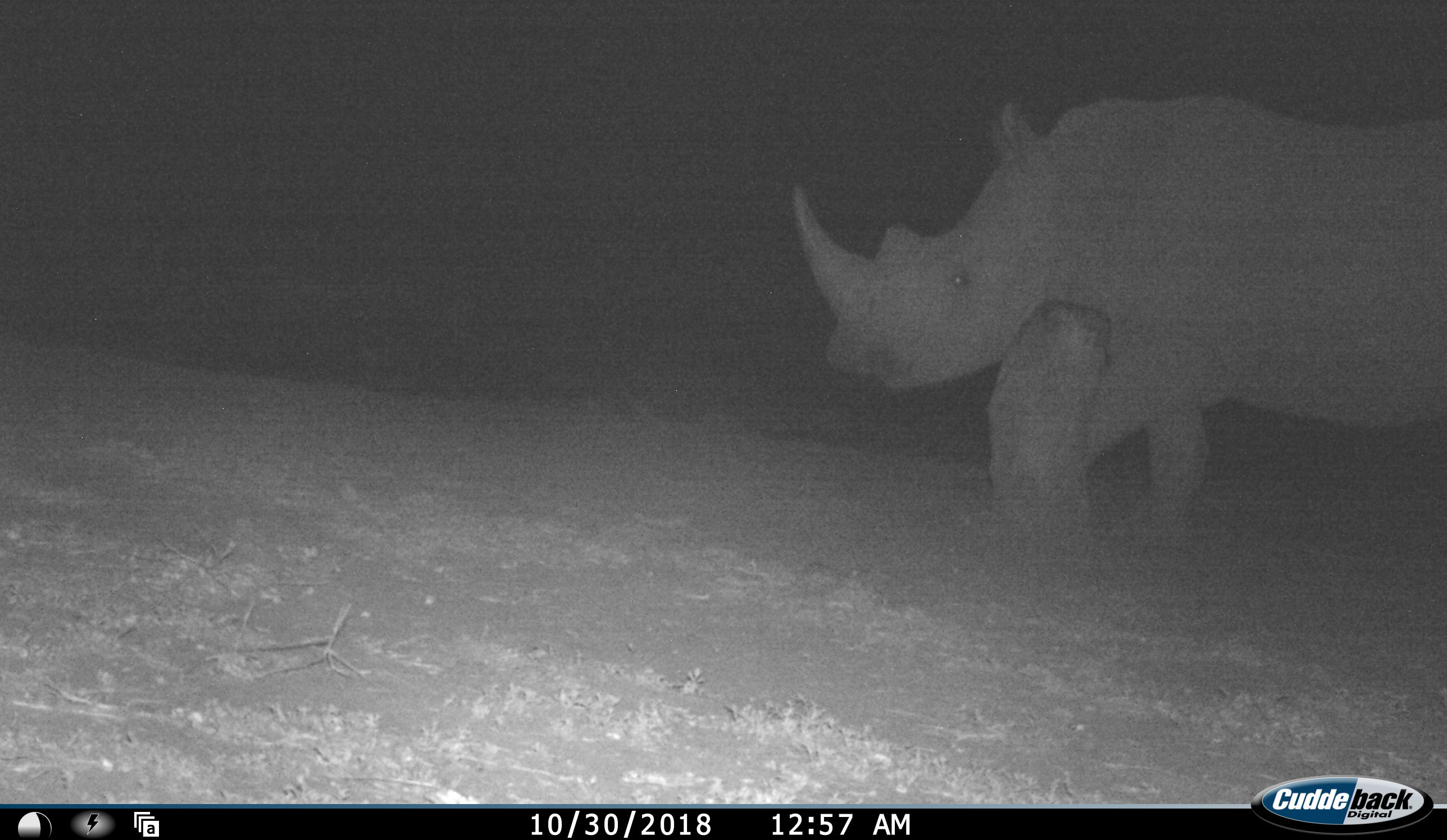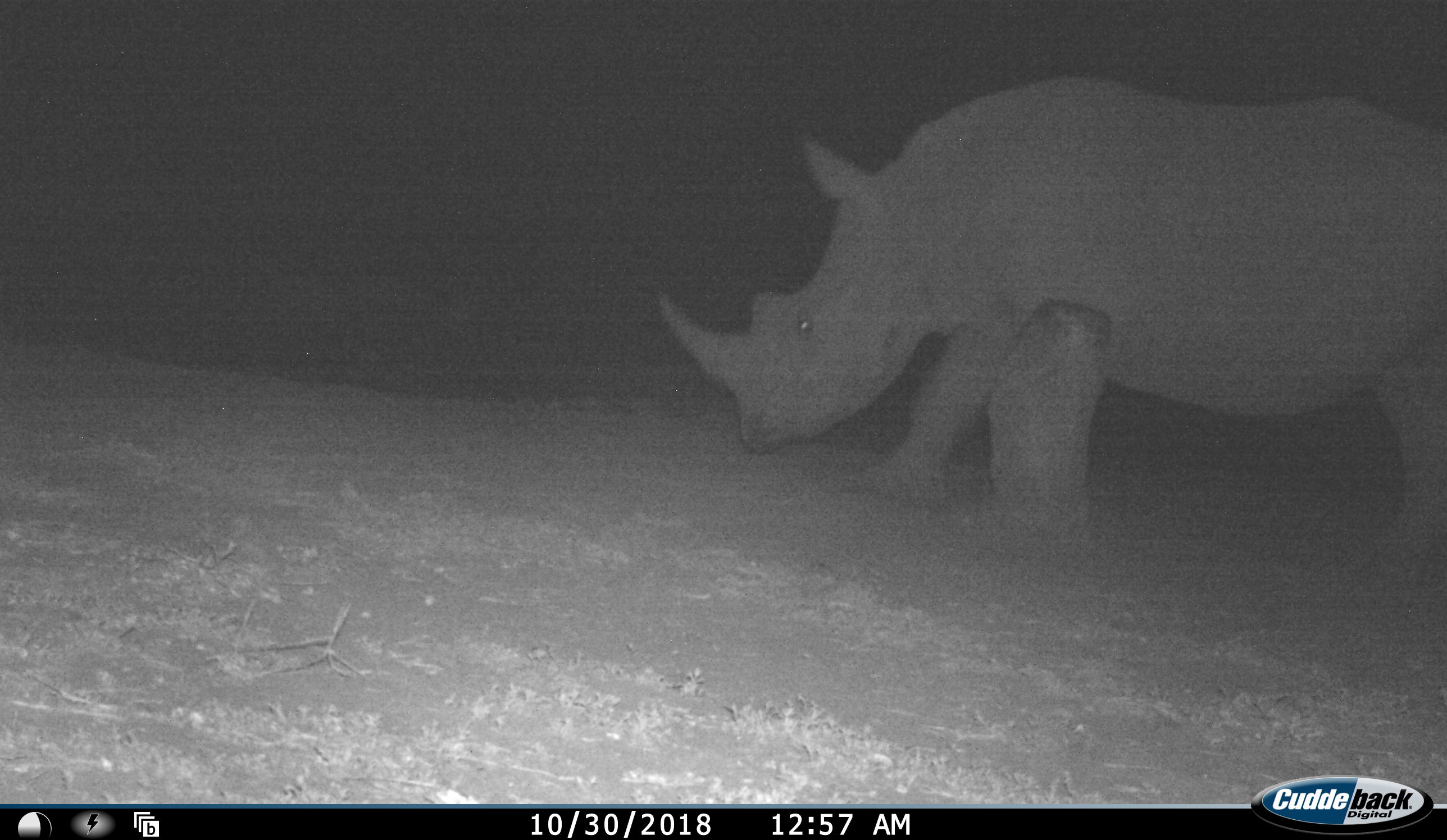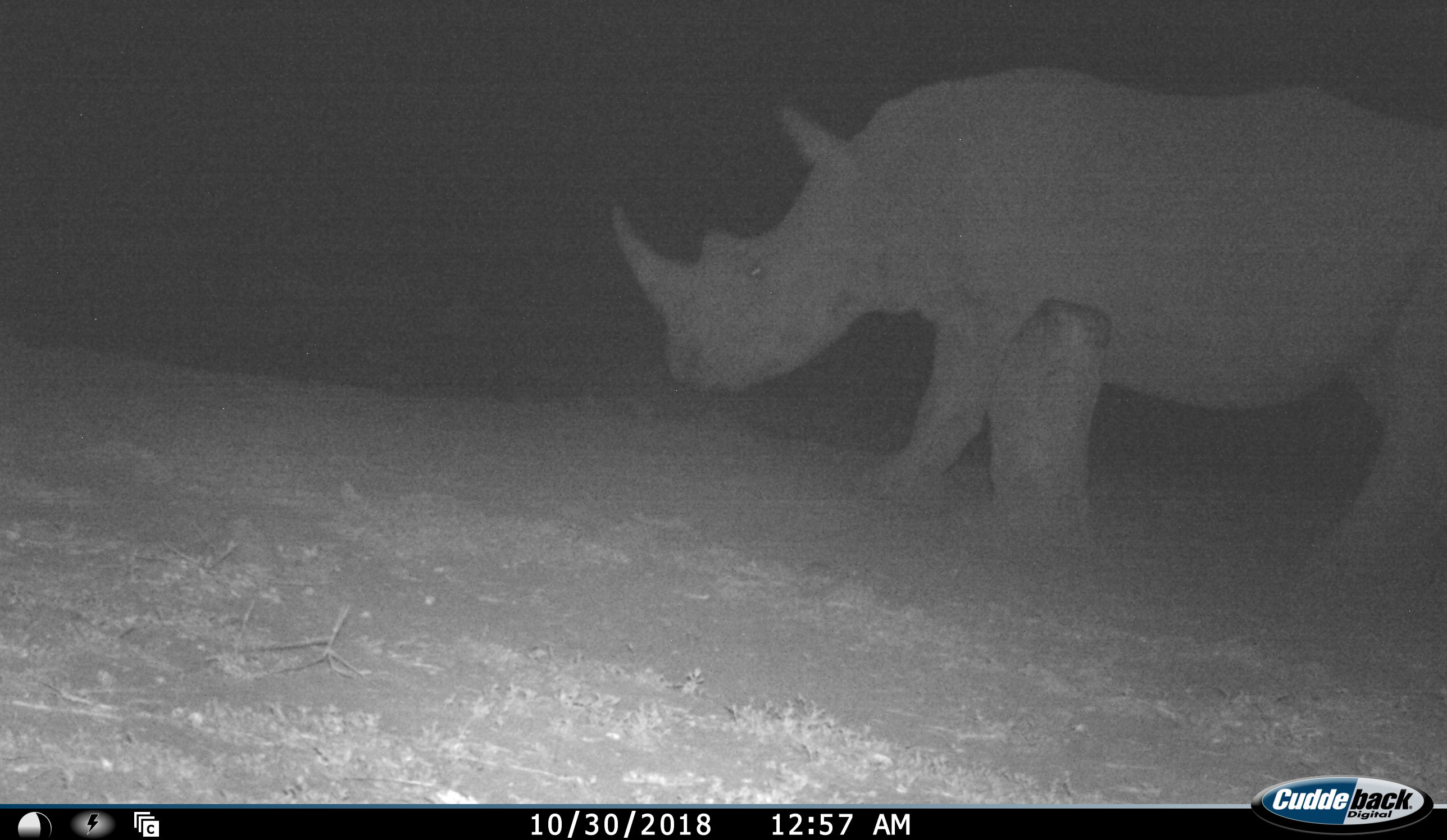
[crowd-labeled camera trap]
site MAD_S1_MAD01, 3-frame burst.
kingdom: Animalia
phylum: Chordata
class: Mammalia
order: Perissodactyla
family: Rhinocerotidae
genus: Ceratotherium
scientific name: Ceratotherium simum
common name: white rhinoceros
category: rhinoceroswhite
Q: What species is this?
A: Rhinoceroswhite (white rhinoceros) (Ceratotherium simum).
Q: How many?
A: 1.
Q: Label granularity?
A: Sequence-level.